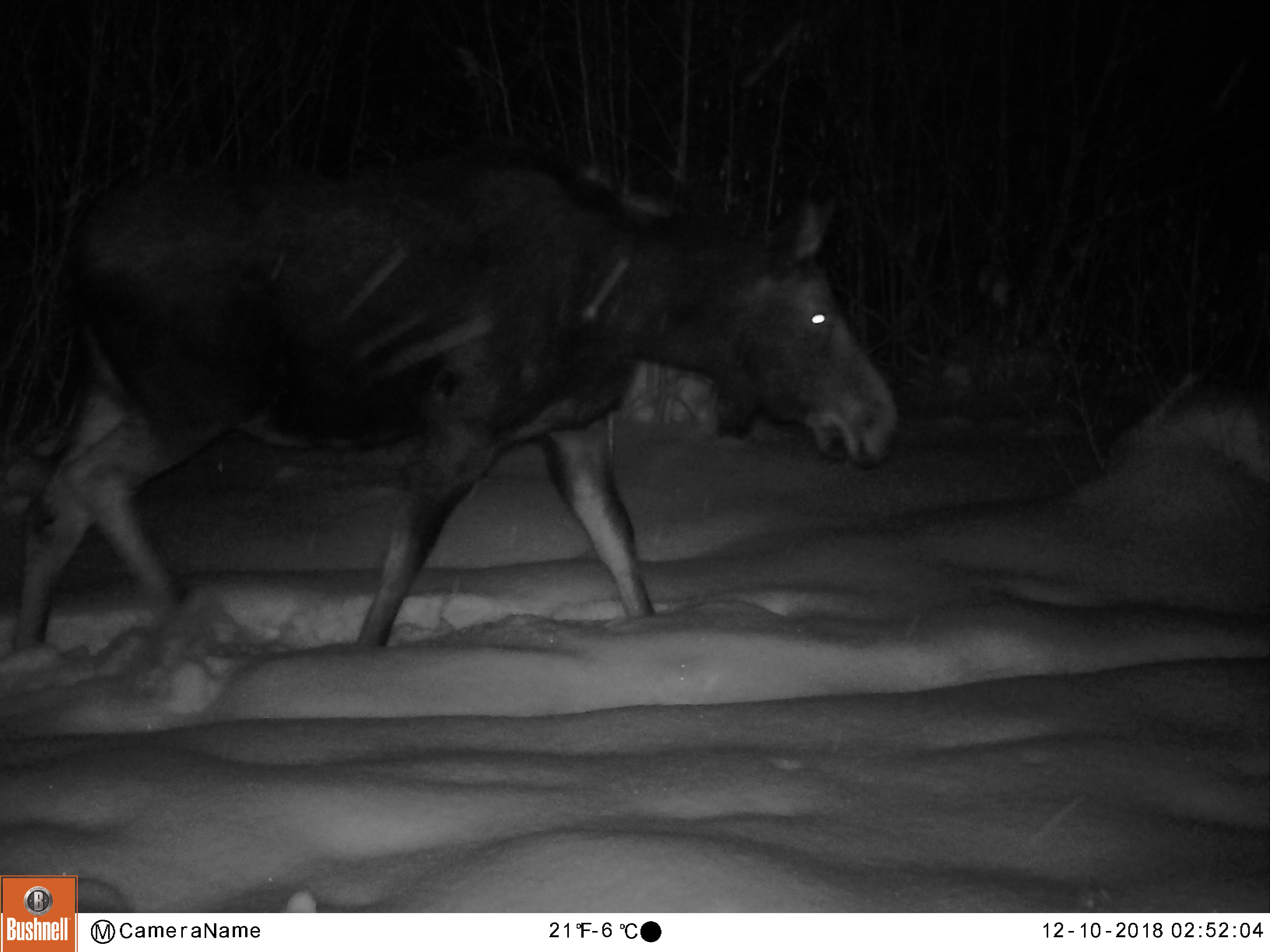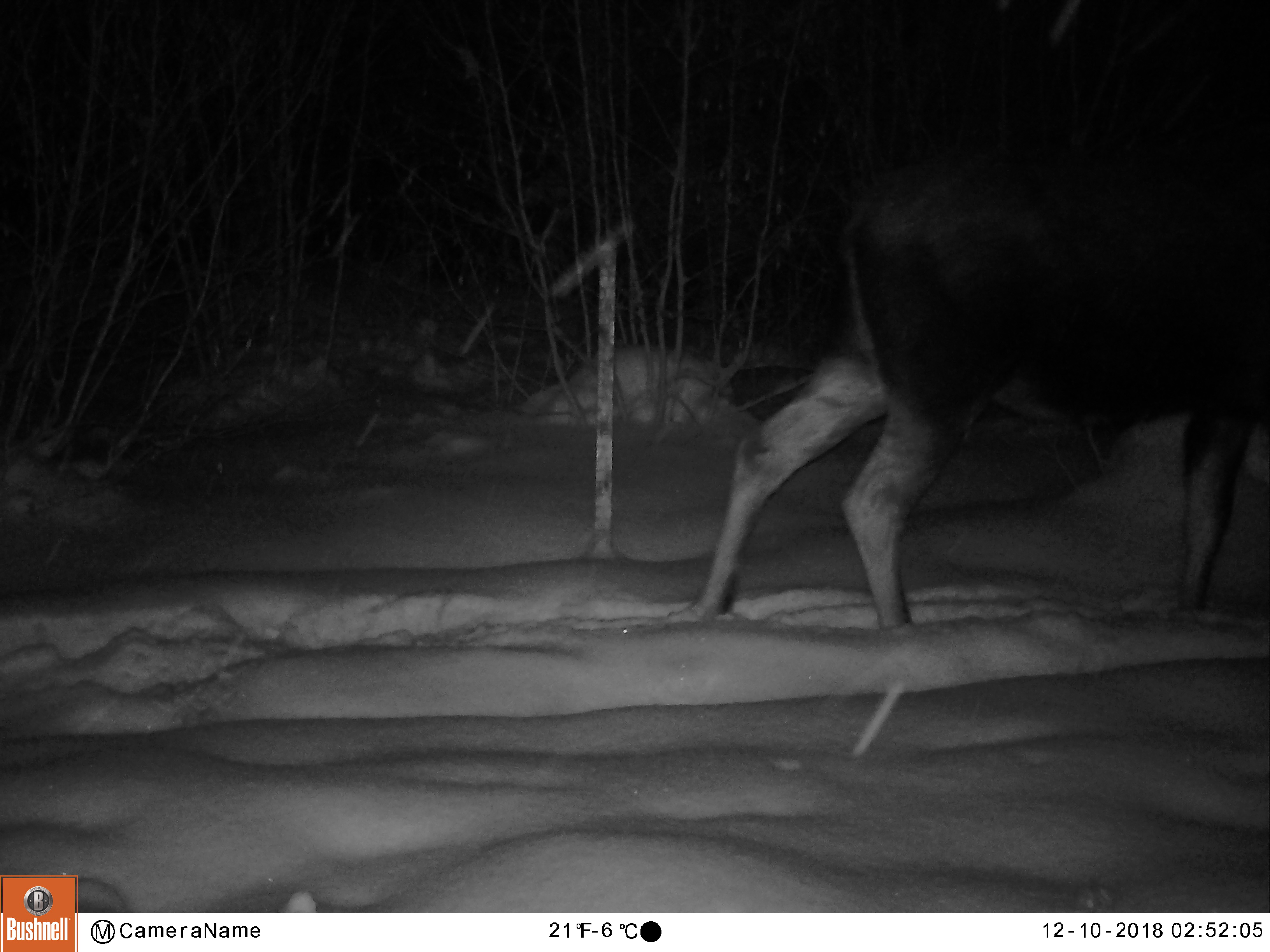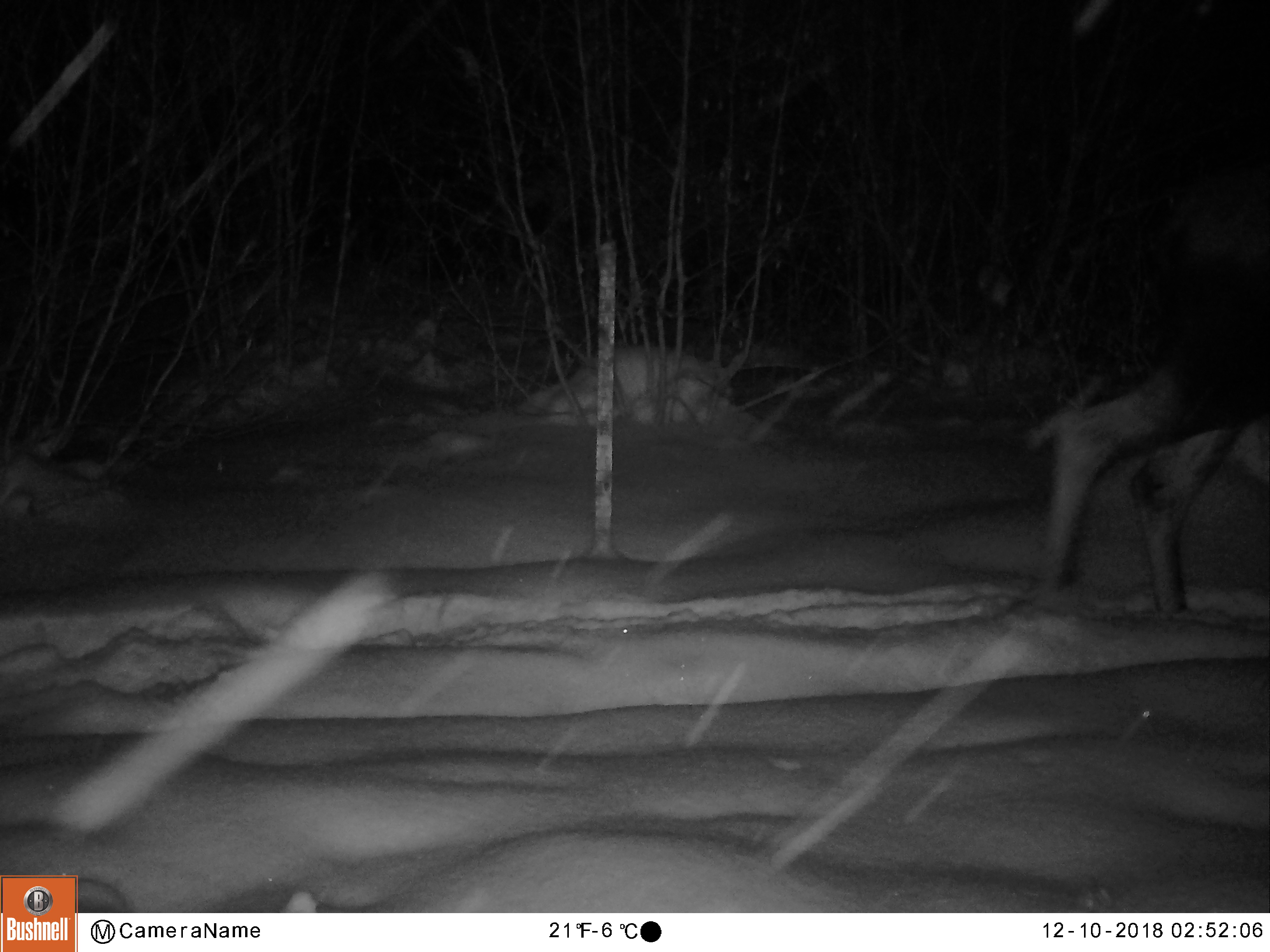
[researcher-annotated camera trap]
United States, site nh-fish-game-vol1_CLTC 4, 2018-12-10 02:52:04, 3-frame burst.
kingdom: Animalia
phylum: Chordata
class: Mammalia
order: Artiodactyla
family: Cervidae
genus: Alces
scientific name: Alces alces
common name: moose